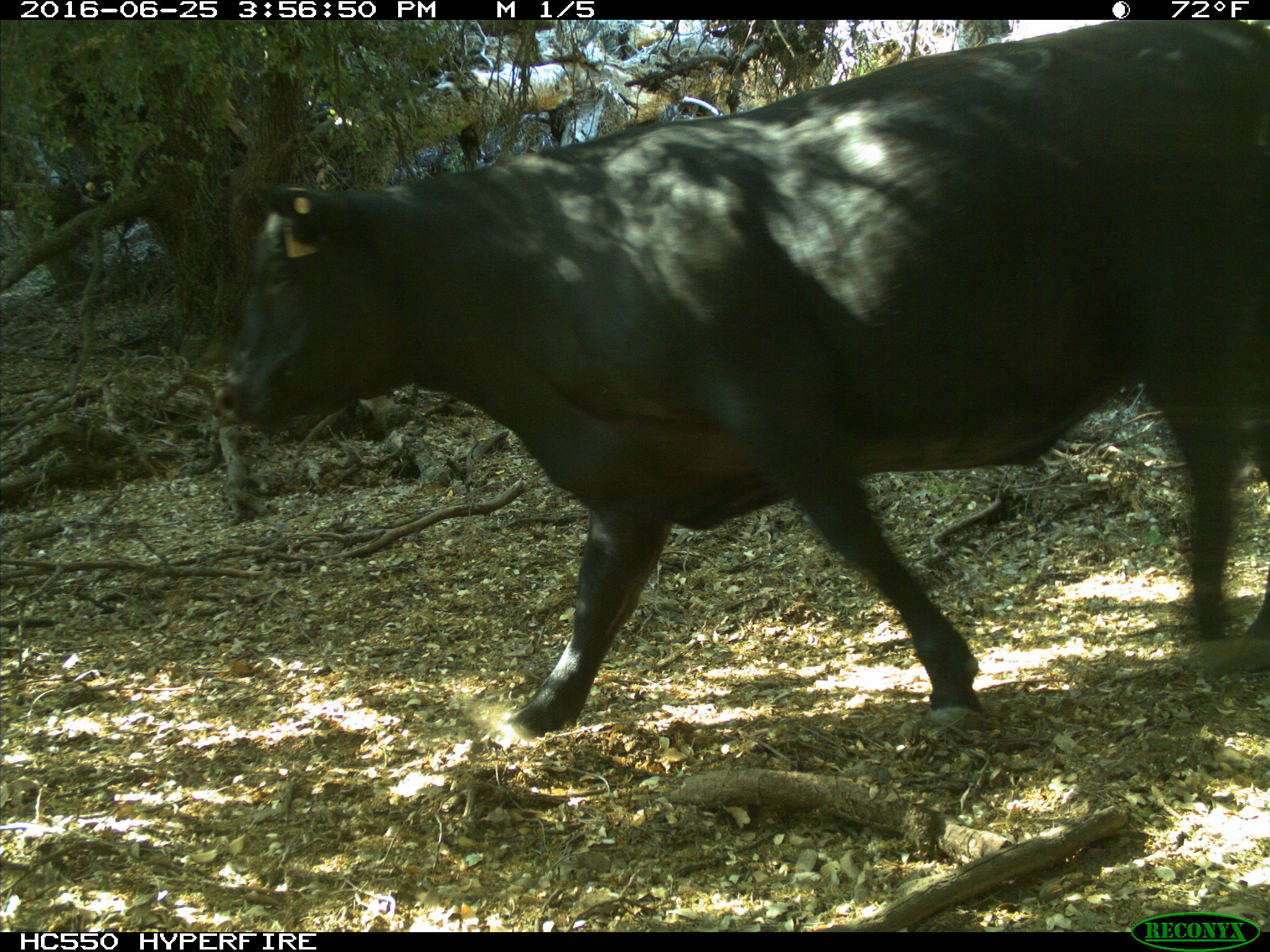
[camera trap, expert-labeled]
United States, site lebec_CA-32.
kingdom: Animalia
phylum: Chordata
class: Mammalia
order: Artiodactyla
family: Bovidae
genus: Bos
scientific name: Bos taurus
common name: domestic cow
Bos taurus (domestic cow).